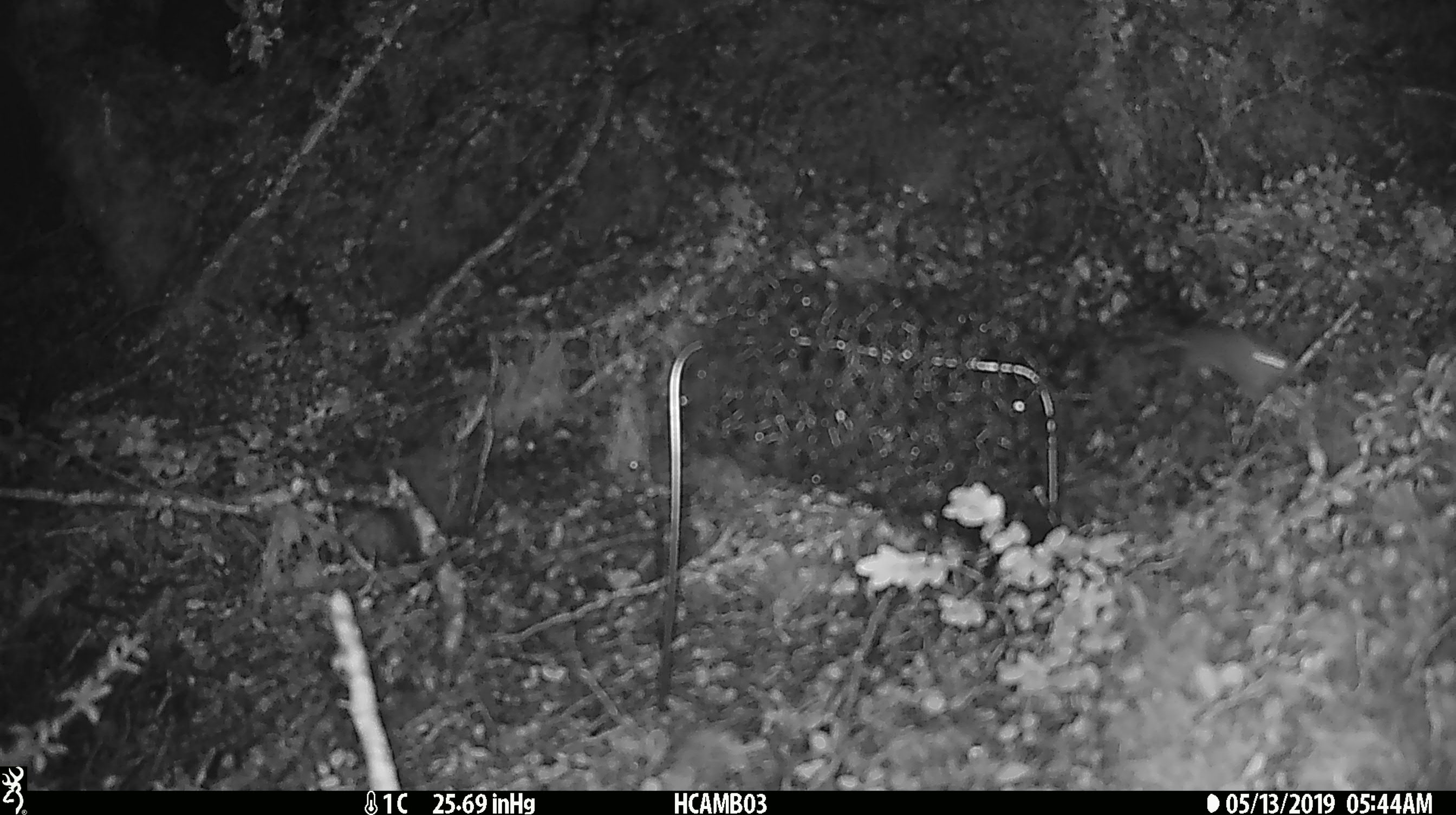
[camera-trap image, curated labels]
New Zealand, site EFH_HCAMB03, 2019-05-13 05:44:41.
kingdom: Animalia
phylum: Chordata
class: Mammalia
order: Rodentia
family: Muridae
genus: Mus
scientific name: Mus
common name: mouse